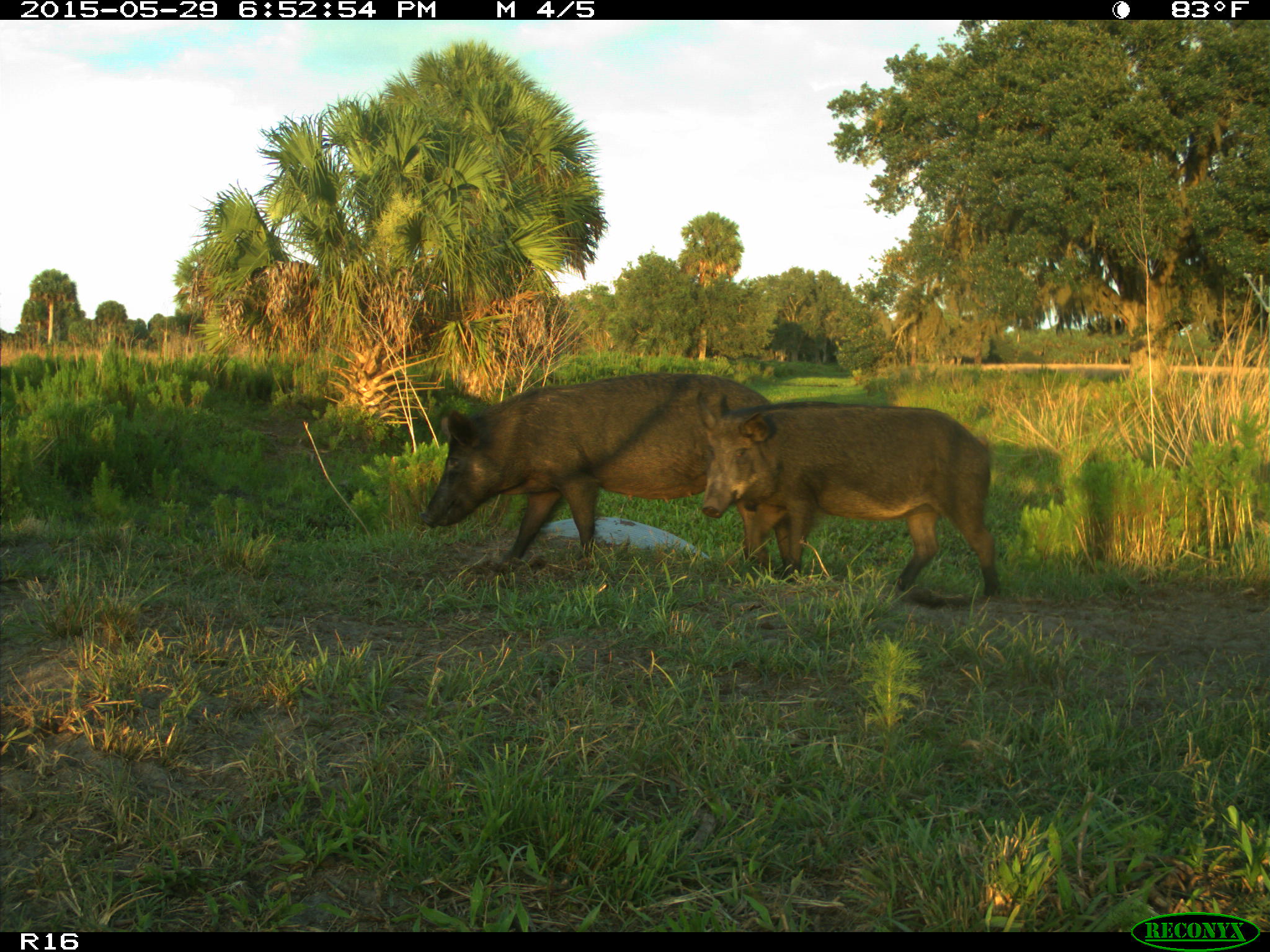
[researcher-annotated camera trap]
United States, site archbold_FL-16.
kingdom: Animalia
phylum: Chordata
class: Mammalia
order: Artiodactyla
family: Suidae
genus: Sus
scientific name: Sus scrofa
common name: wild boar